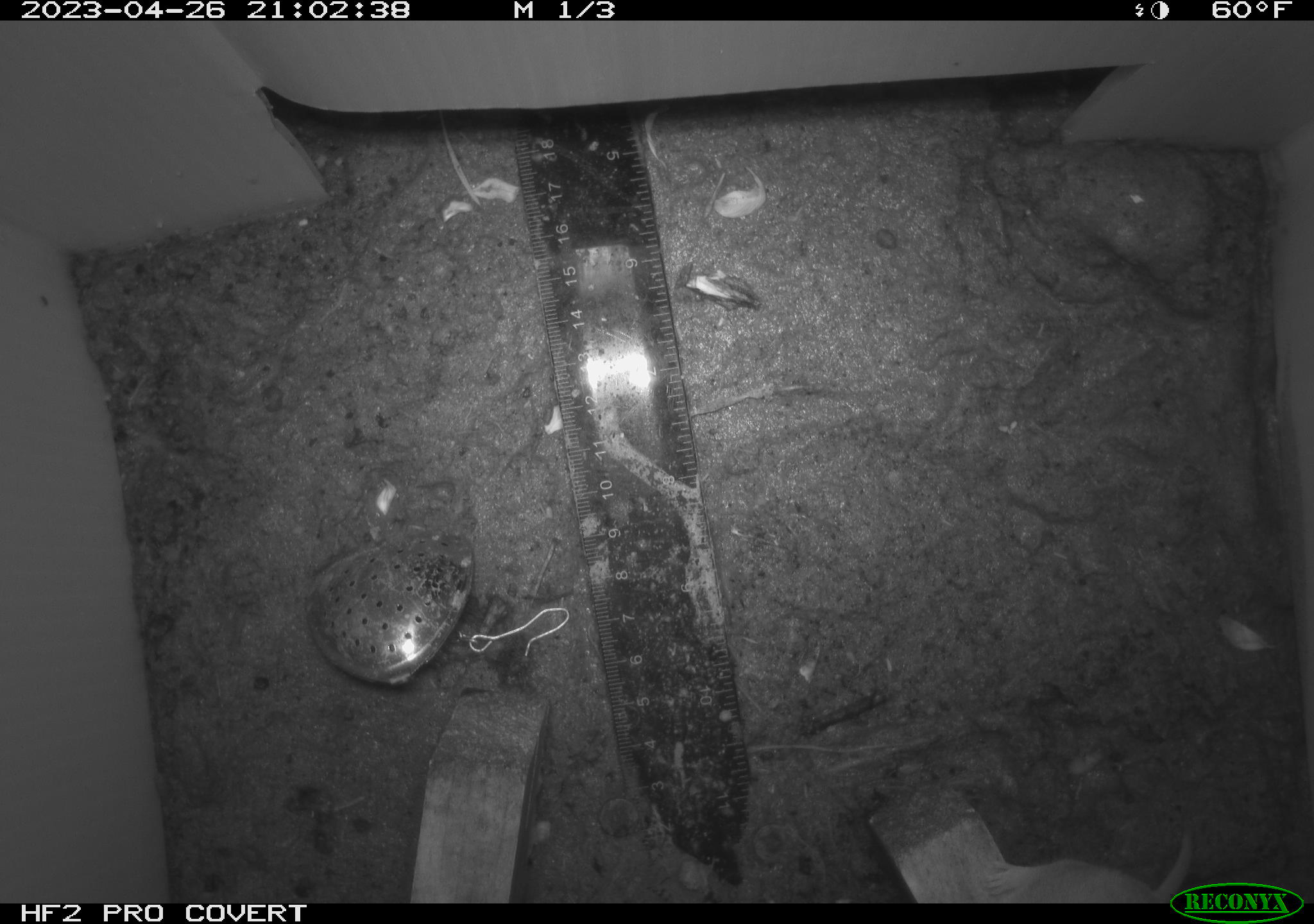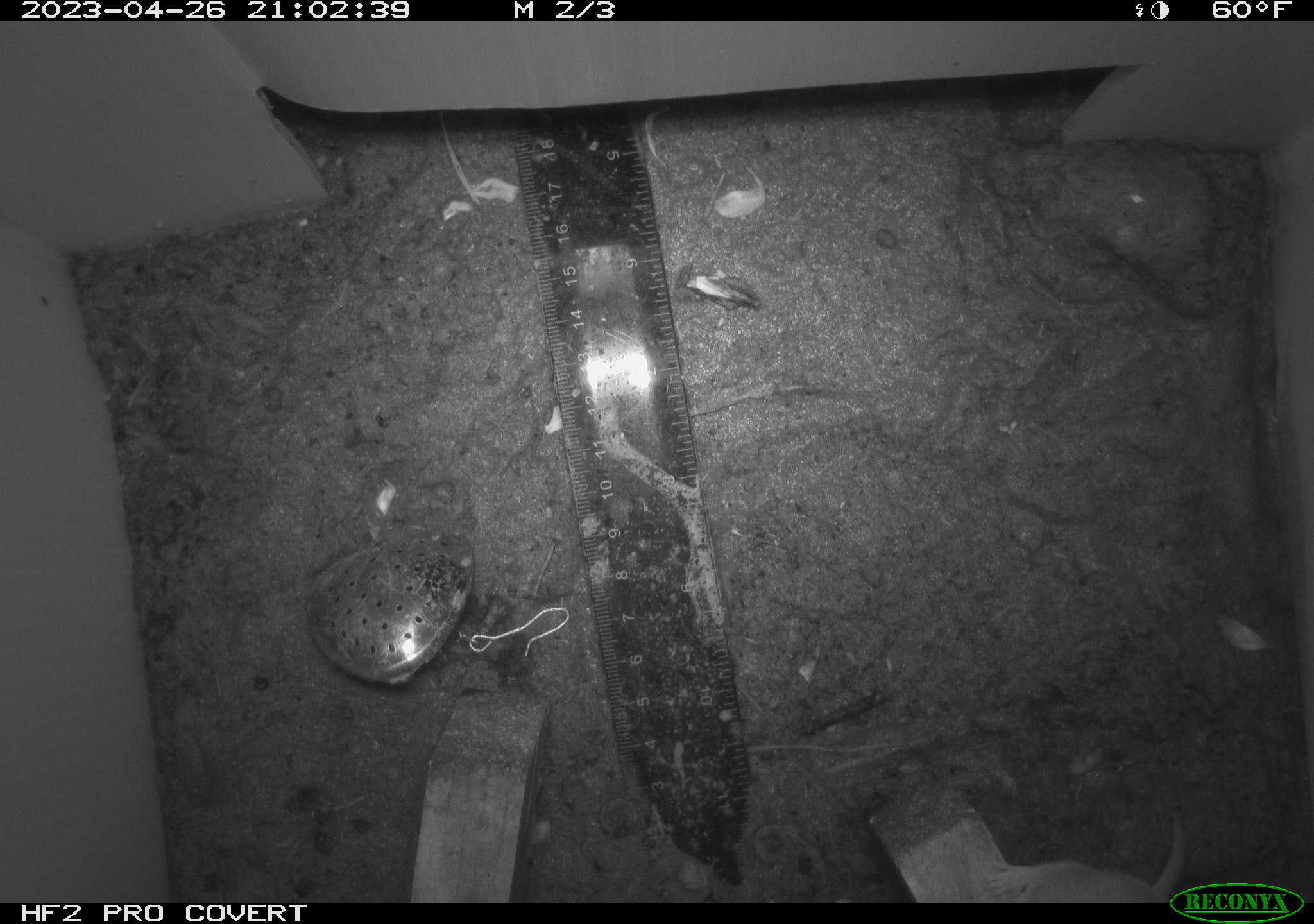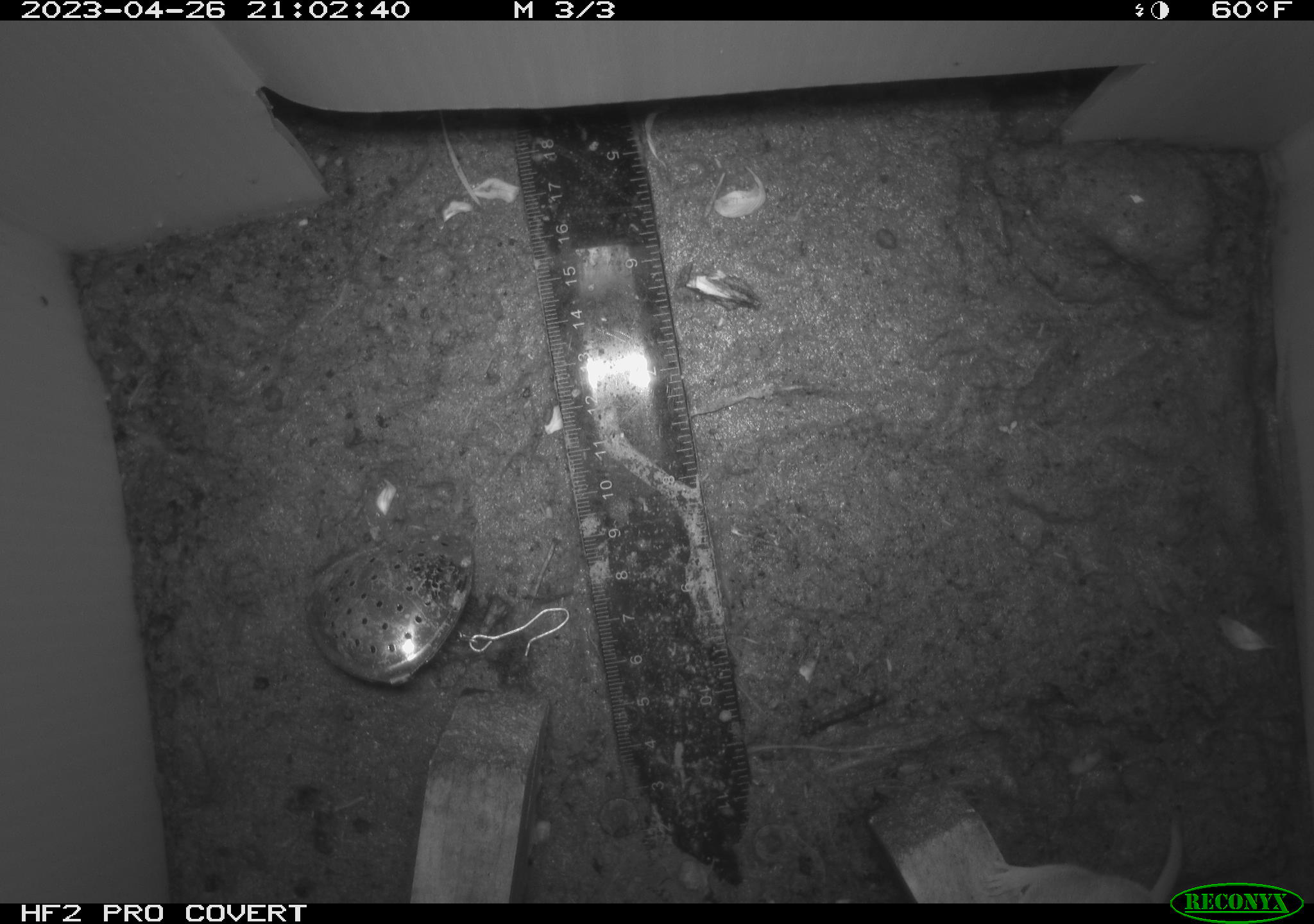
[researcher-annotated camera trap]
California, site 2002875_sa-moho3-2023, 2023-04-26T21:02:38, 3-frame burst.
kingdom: Animalia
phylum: Chordata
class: Mammalia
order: Rodentia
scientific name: Rodentia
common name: mouse species